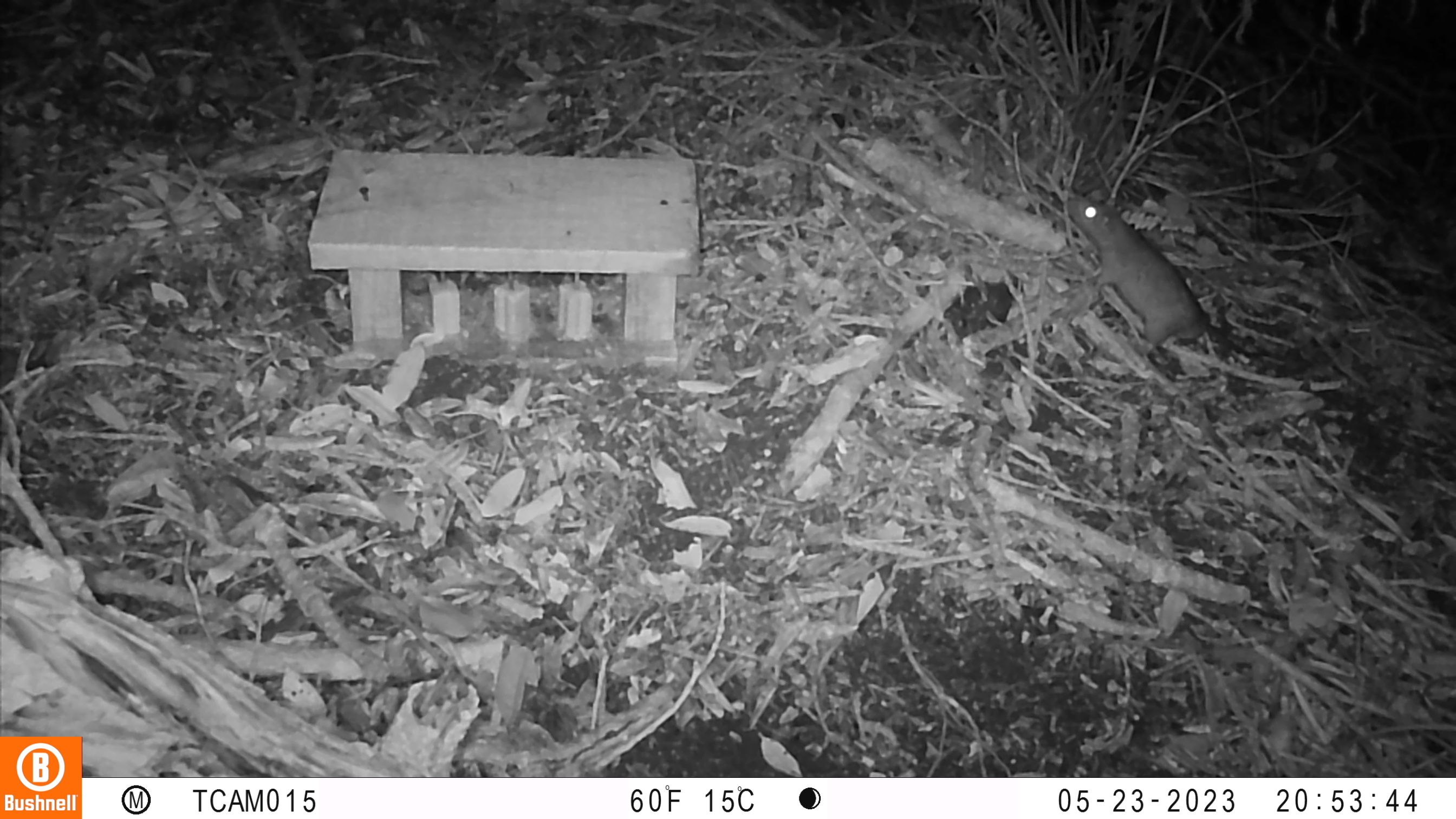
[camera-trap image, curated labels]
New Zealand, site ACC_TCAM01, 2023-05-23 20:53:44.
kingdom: Animalia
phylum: Chordata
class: Mammalia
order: Rodentia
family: Muridae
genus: Rattus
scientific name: Rattus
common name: rat